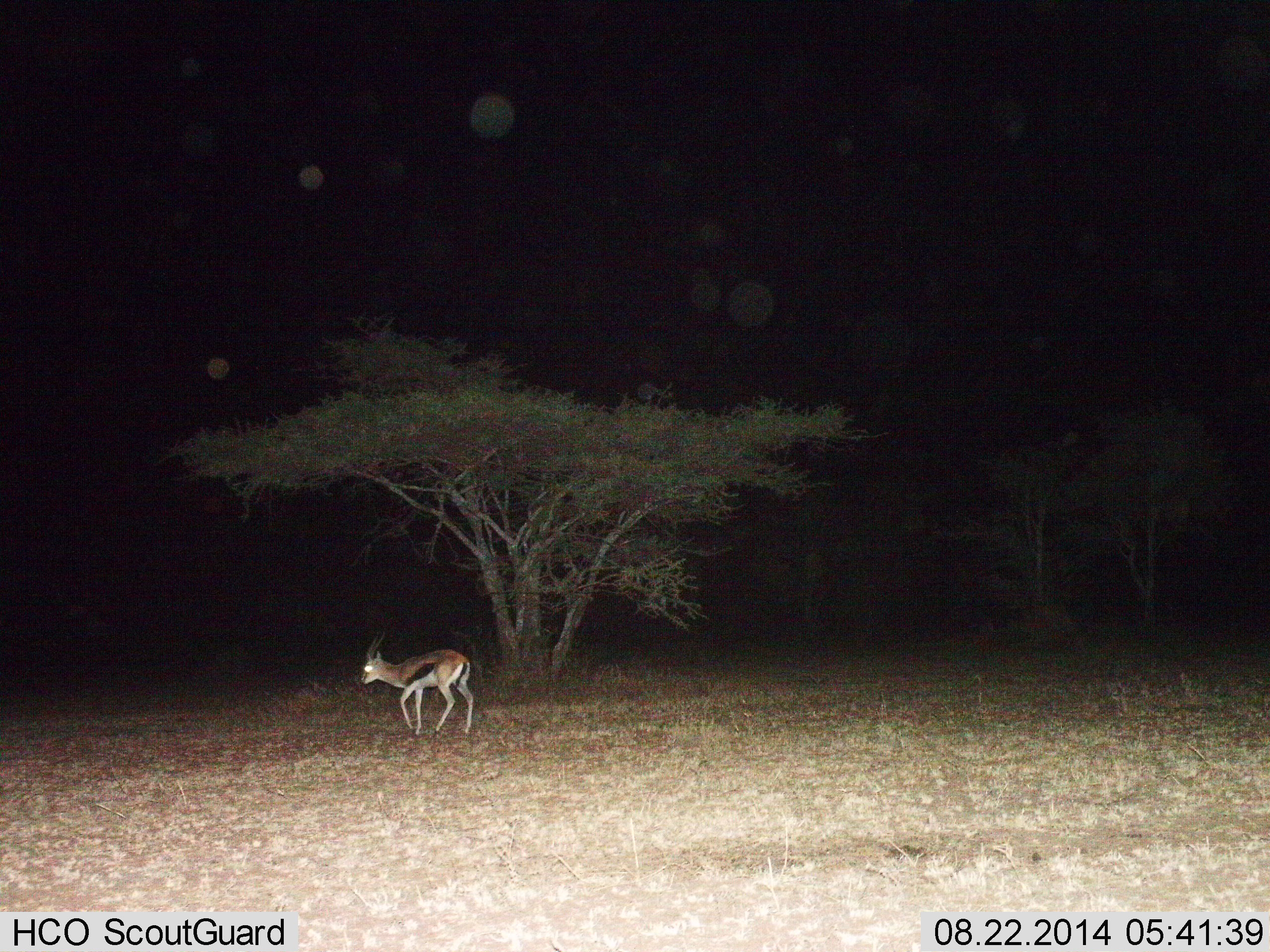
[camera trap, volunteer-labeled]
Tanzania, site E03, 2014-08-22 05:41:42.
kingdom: Animalia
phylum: Chordata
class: Mammalia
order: Artiodactyla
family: Bovidae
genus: Eudorcas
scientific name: Eudorcas thomsonii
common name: thomson's gazelle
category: gazellethomsons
Gazellethomsons (thomson's gazelle) (Eudorcas thomsonii), count 1. Behavior (volunteer vote fractions): standing 10%, resting 0%, moving 90%, interacting 0%. Young present (vote fraction): 0%. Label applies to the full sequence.